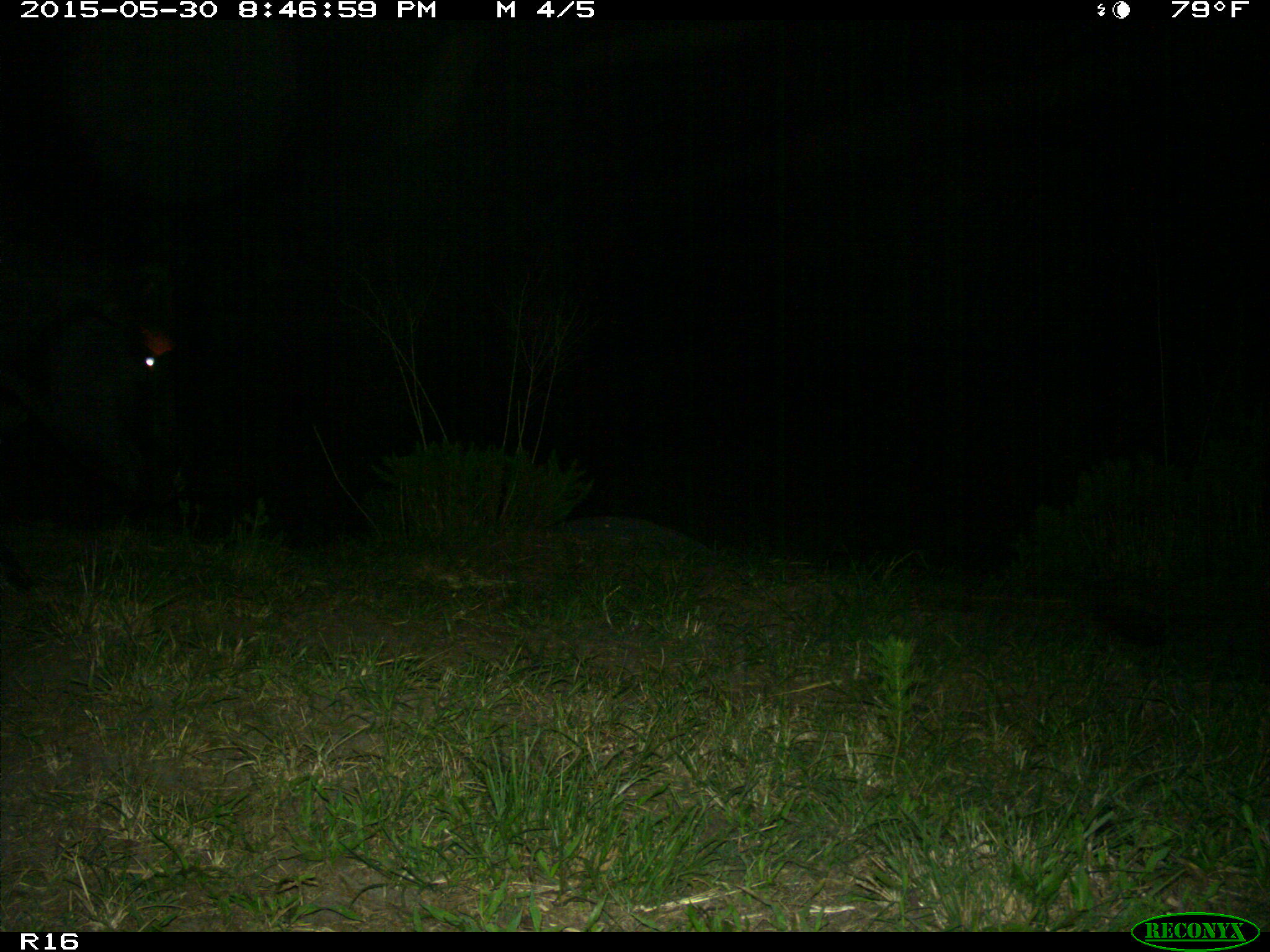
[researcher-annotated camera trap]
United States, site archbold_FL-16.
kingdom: Animalia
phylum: Chordata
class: Mammalia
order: Artiodactyla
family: Bovidae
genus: Bos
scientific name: Bos taurus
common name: domestic cow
Bos taurus (domestic cow).